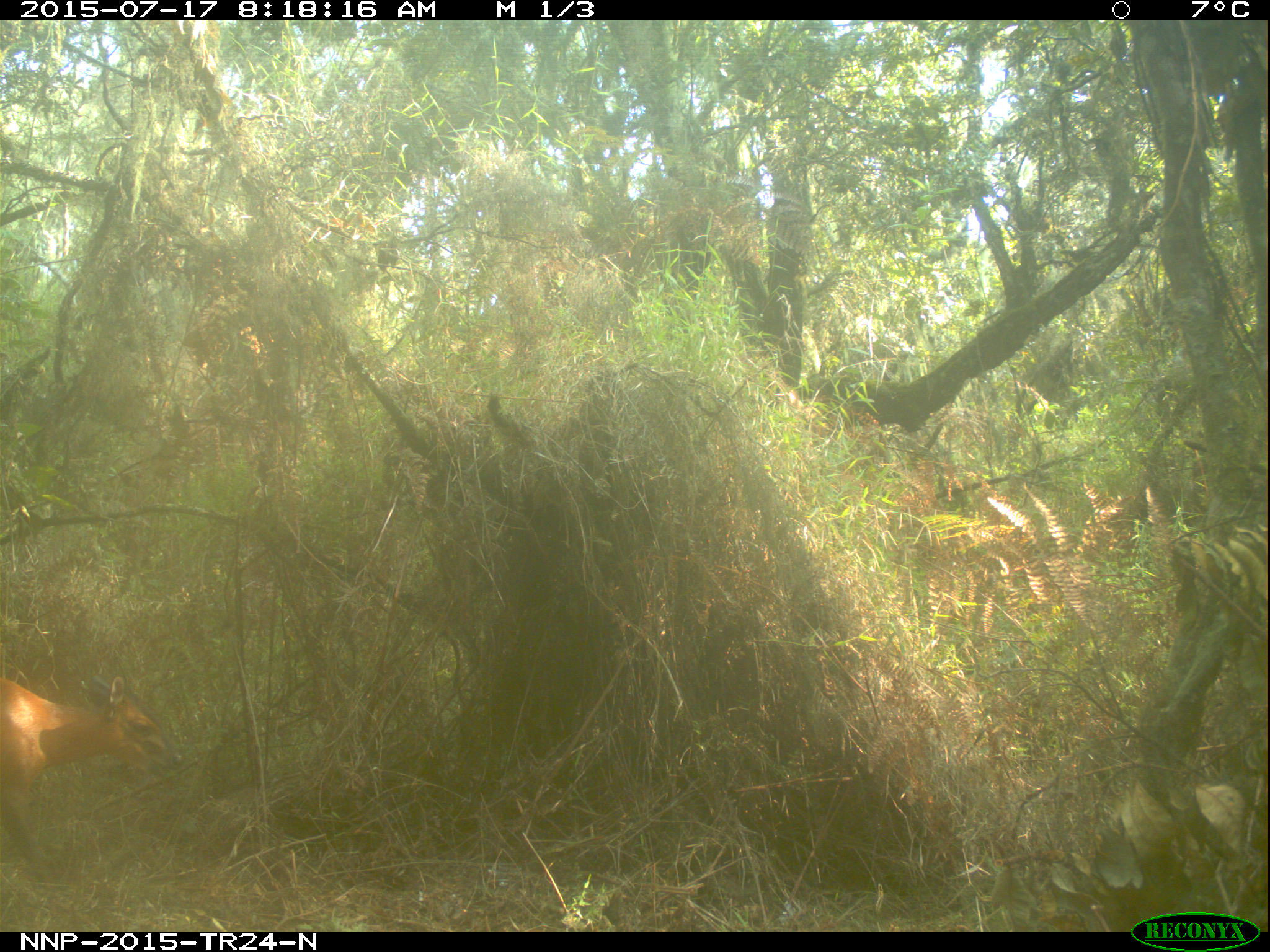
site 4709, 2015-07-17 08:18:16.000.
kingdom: Animalia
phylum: Chordata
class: Mammalia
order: Artiodactyla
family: Bovidae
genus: Cephalophus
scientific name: Cephalophus nigrifrons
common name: black-fronted duiker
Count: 1.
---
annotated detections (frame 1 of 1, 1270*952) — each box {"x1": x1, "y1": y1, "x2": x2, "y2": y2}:
cephalophus nigrifrons: {"x1": 0, "y1": 674, "x2": 183, "y2": 882}